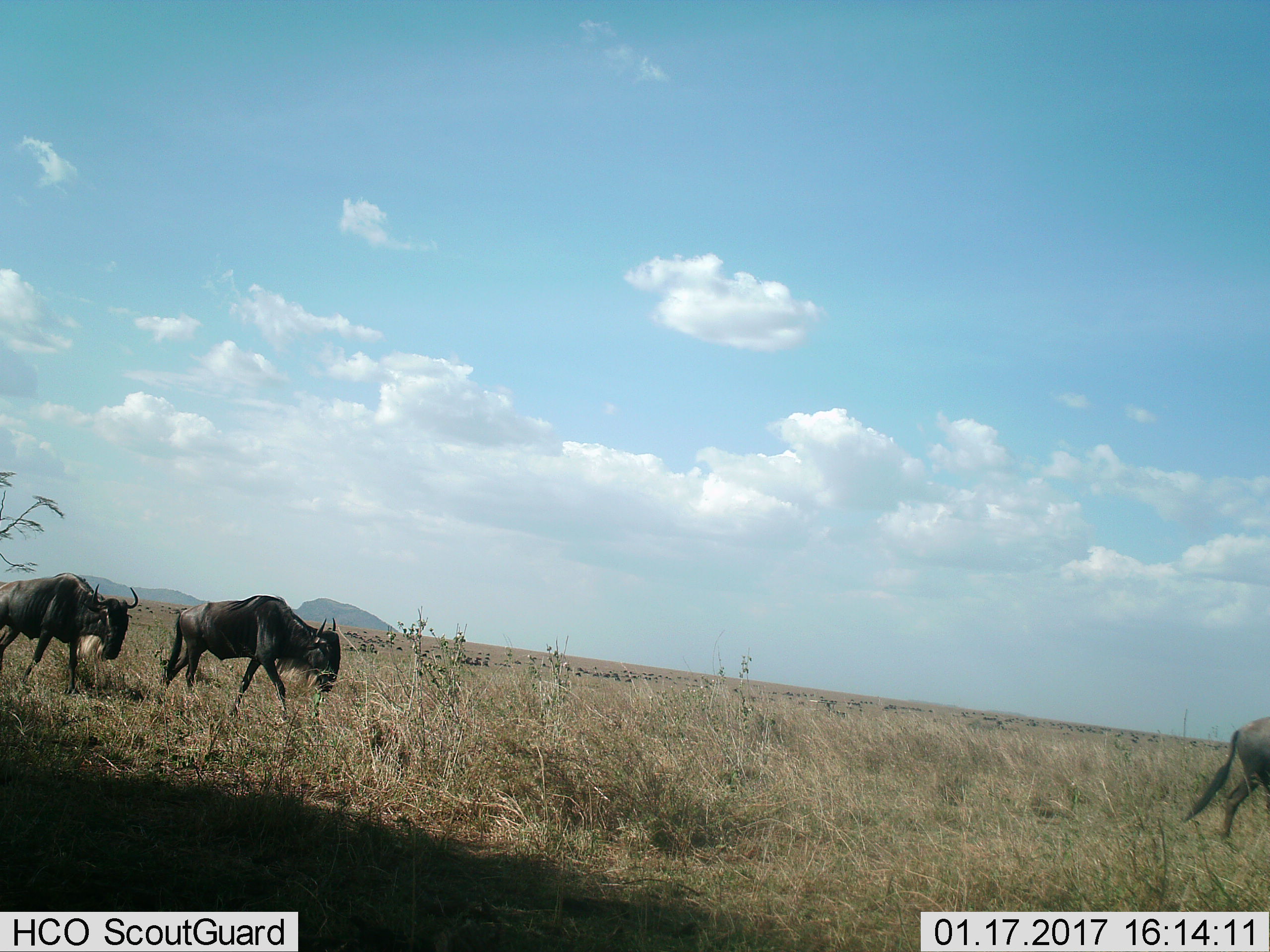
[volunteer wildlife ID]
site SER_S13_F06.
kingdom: Animalia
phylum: Chordata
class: Mammalia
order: Artiodactyla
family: Bovidae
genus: Connochaetes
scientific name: Connochaetes taurinus taurinus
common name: blue wildebeest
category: wildebeestblue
Wildebeestblue (blue wildebeest) (Connochaetes taurinus taurinus), count 3. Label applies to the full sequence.